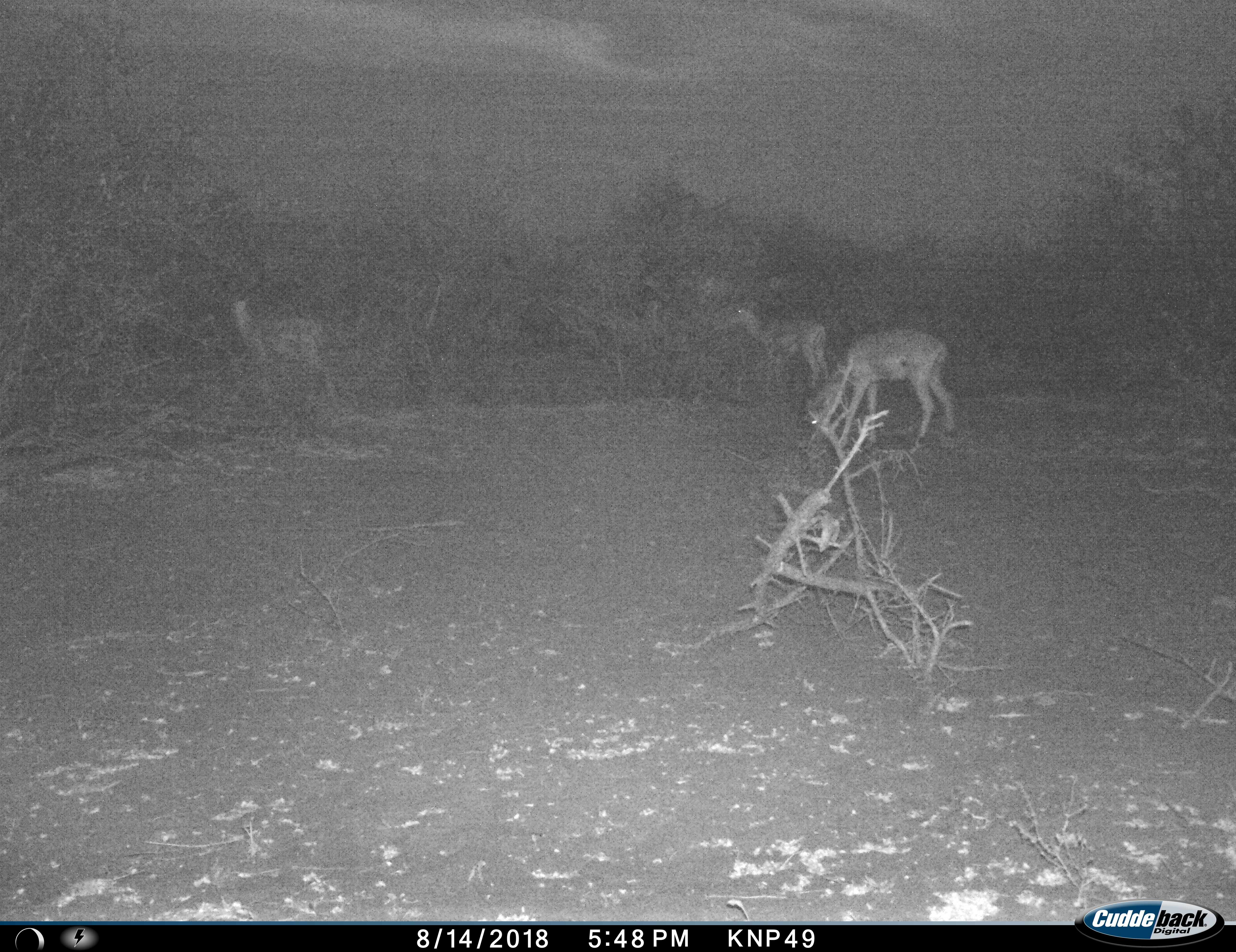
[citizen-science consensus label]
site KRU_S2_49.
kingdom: Animalia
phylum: Chordata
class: Mammalia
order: Artiodactyla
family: Bovidae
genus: Aepyceros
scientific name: Aepyceros melampus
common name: impala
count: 3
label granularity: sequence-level